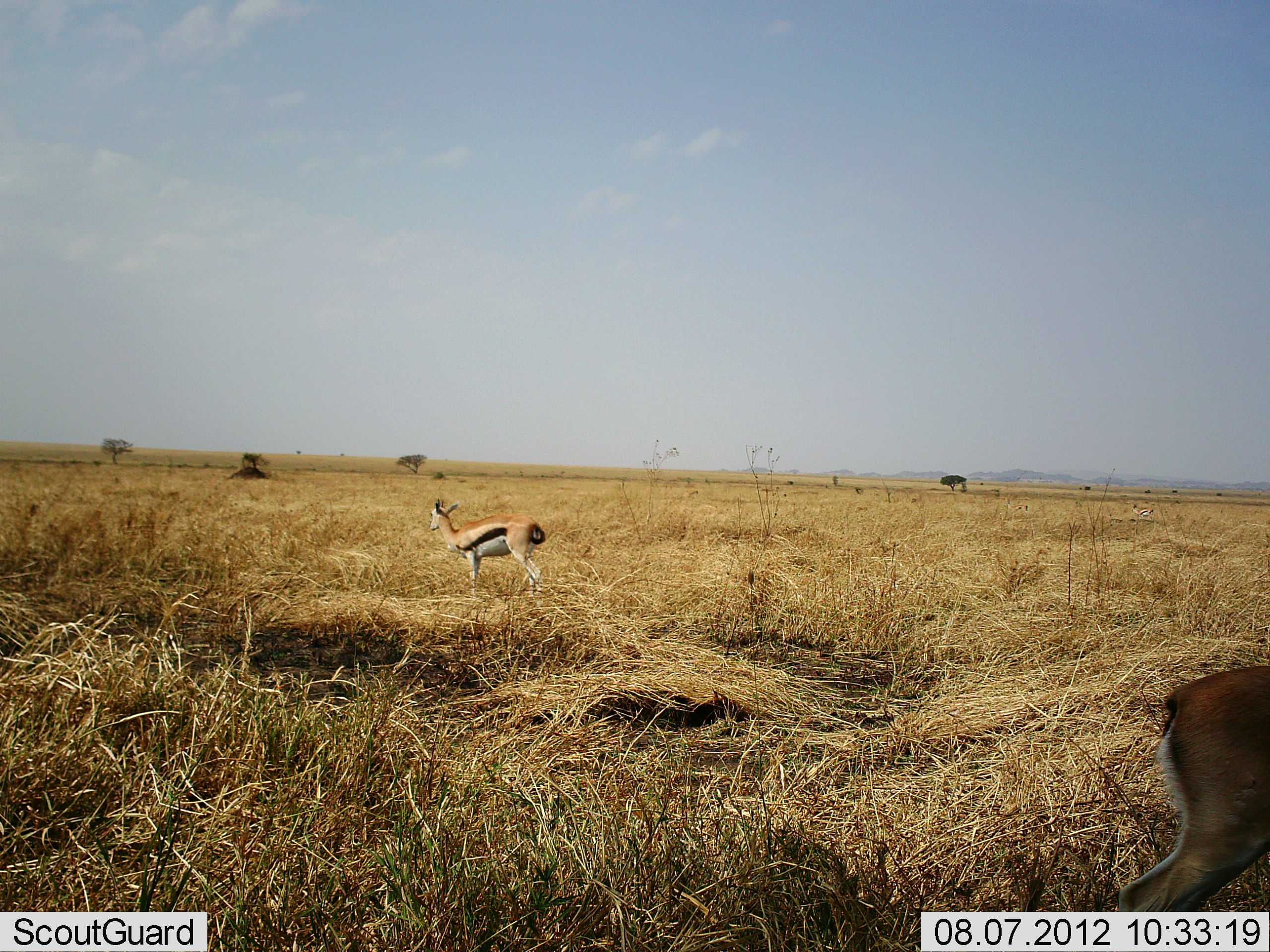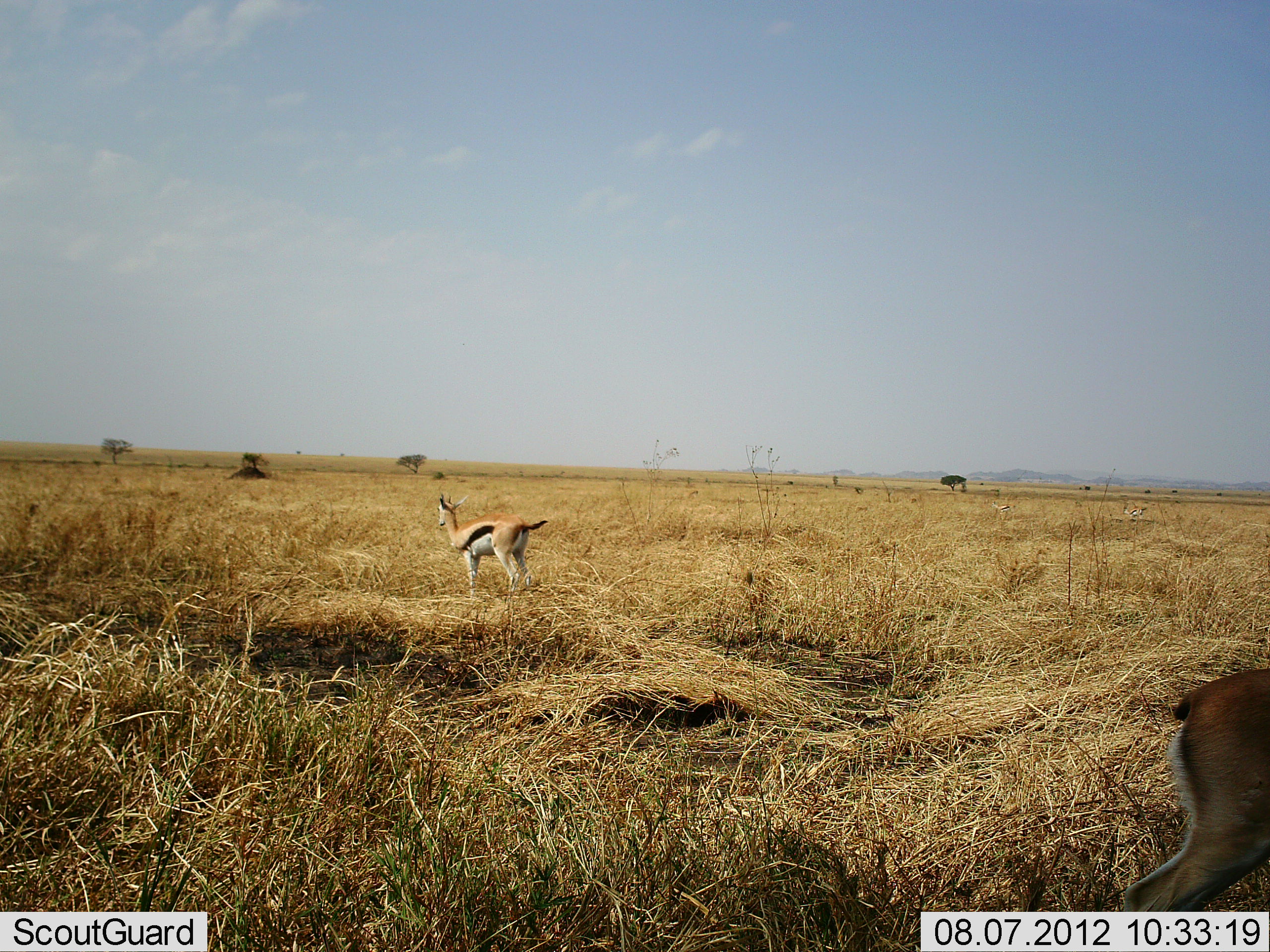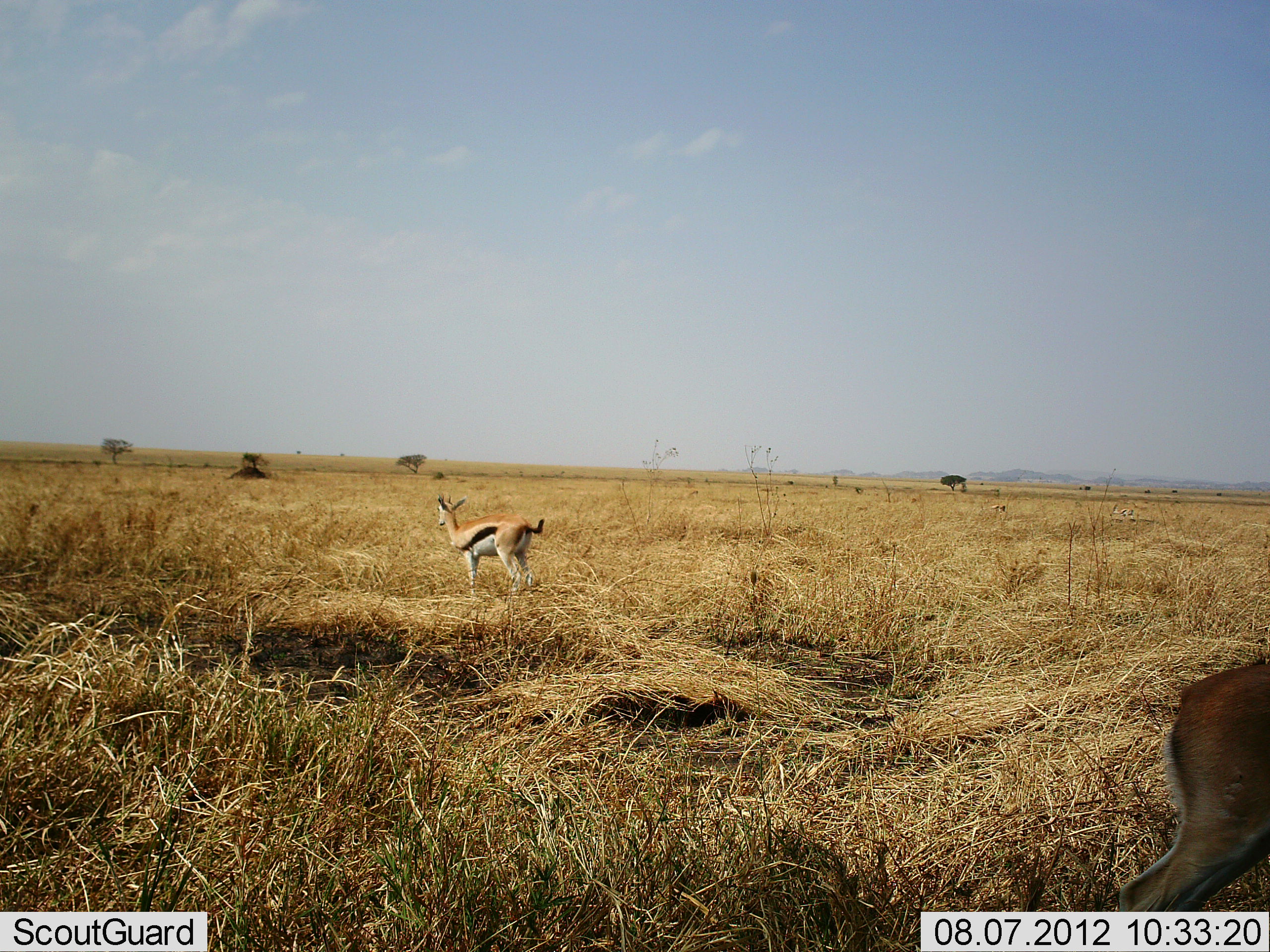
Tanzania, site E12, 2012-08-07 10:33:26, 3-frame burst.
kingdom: Animalia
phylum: Chordata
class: Mammalia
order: Artiodactyla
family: Bovidae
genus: Eudorcas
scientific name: Eudorcas thomsonii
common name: thomson's gazelle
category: gazellethomsons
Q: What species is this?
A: Gazellethomsons (thomson's gazelle) (Eudorcas thomsonii).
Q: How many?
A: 4.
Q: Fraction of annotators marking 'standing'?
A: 100%.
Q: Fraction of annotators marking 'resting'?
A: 0%.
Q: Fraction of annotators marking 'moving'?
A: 30%.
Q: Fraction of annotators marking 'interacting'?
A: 0%.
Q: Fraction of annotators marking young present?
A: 0%.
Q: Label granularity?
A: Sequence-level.